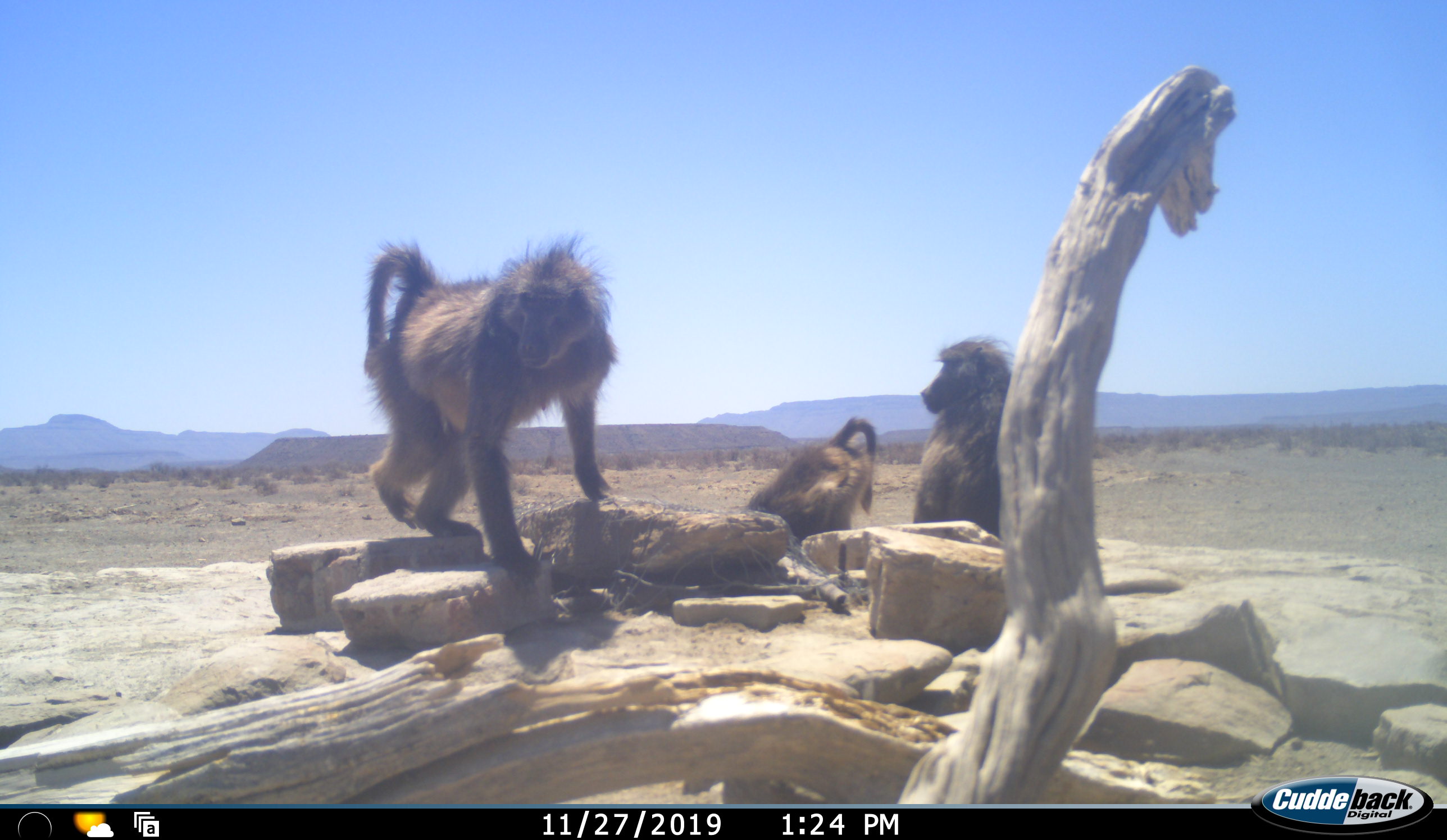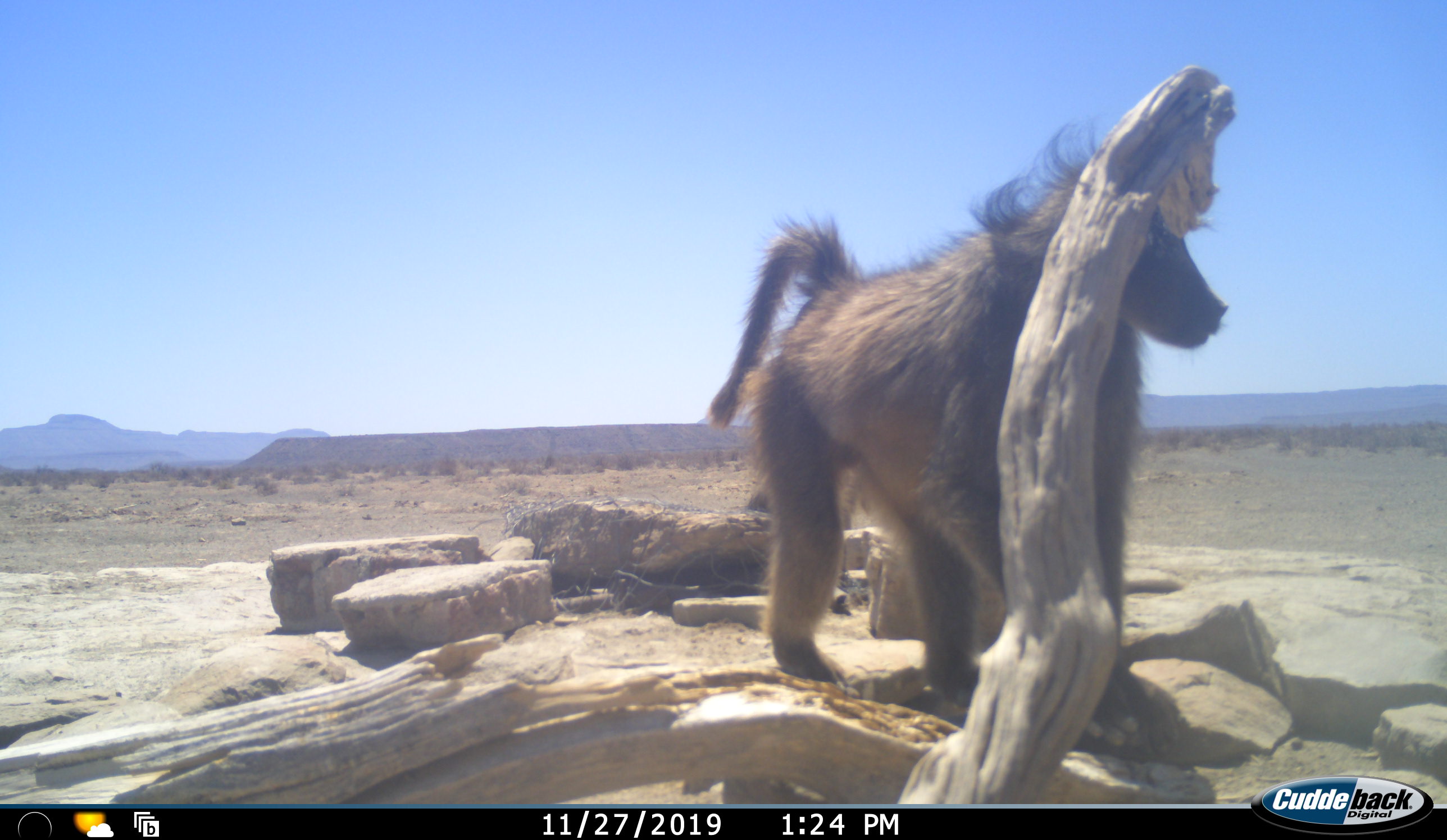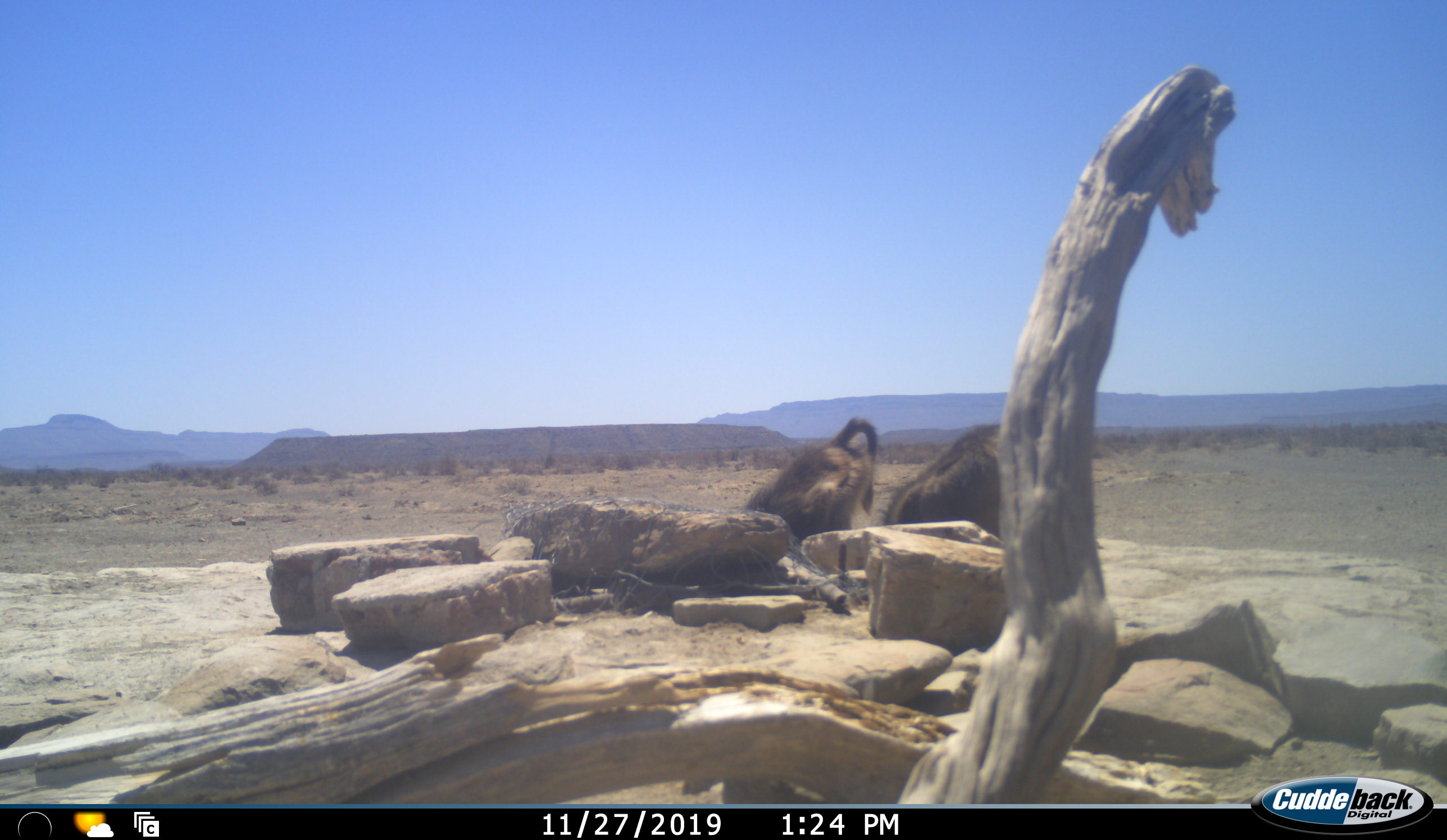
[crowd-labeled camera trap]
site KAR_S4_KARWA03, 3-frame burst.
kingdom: Animalia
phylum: Chordata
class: Mammalia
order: Primates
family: Cercopithecidae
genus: Papio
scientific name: Papio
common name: baboon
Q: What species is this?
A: Baboon (Papio).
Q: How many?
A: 3.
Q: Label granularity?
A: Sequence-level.